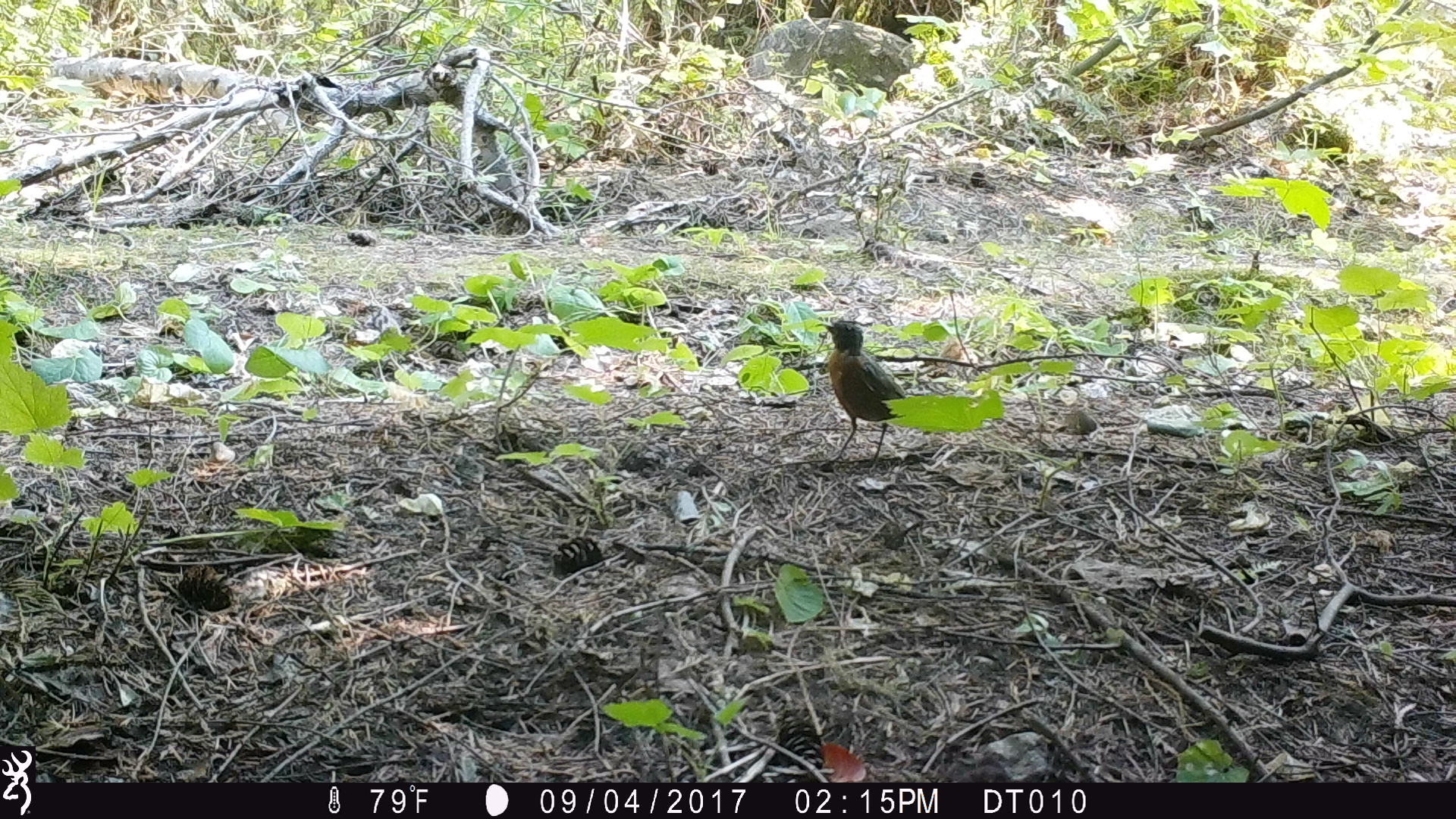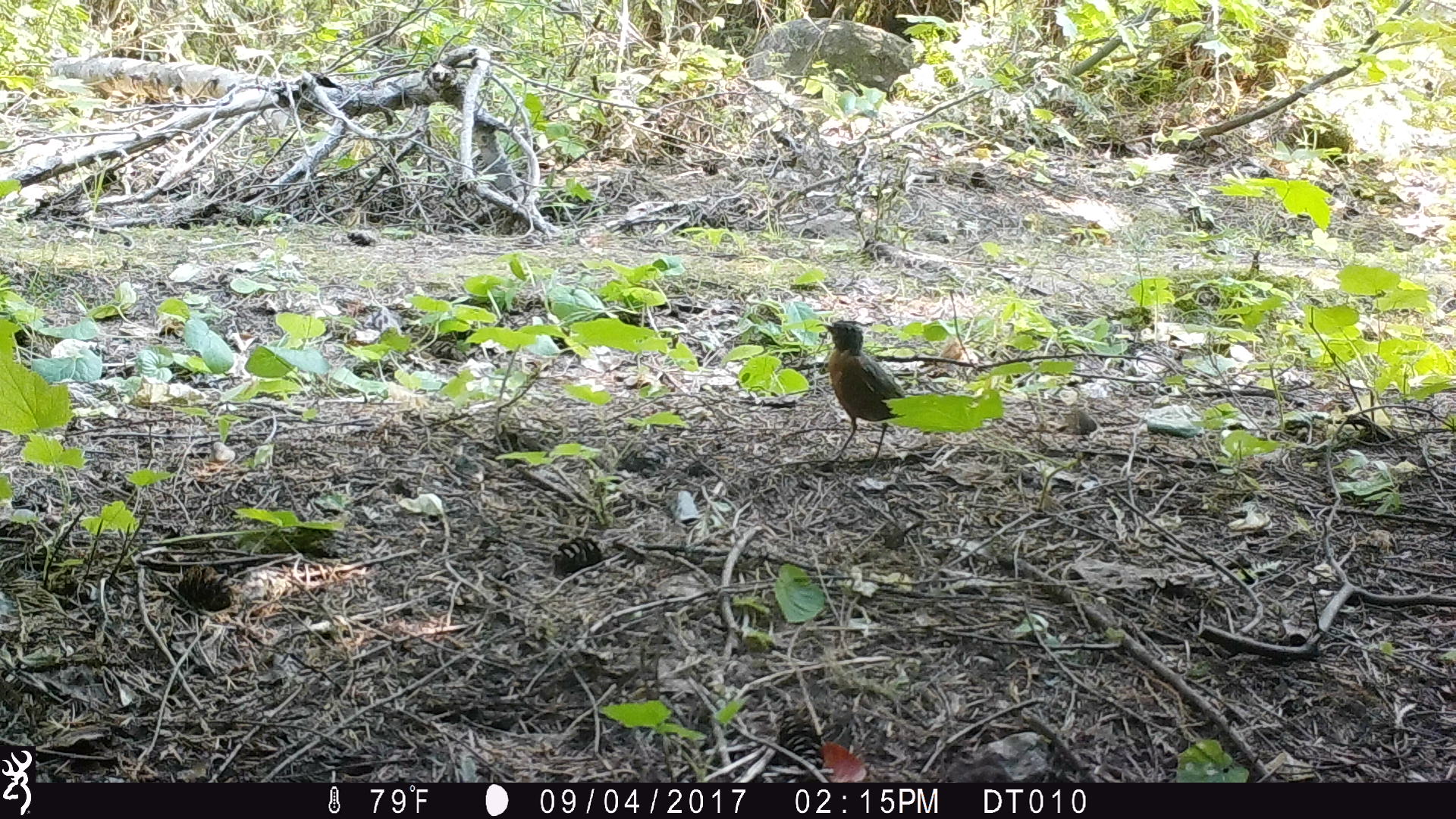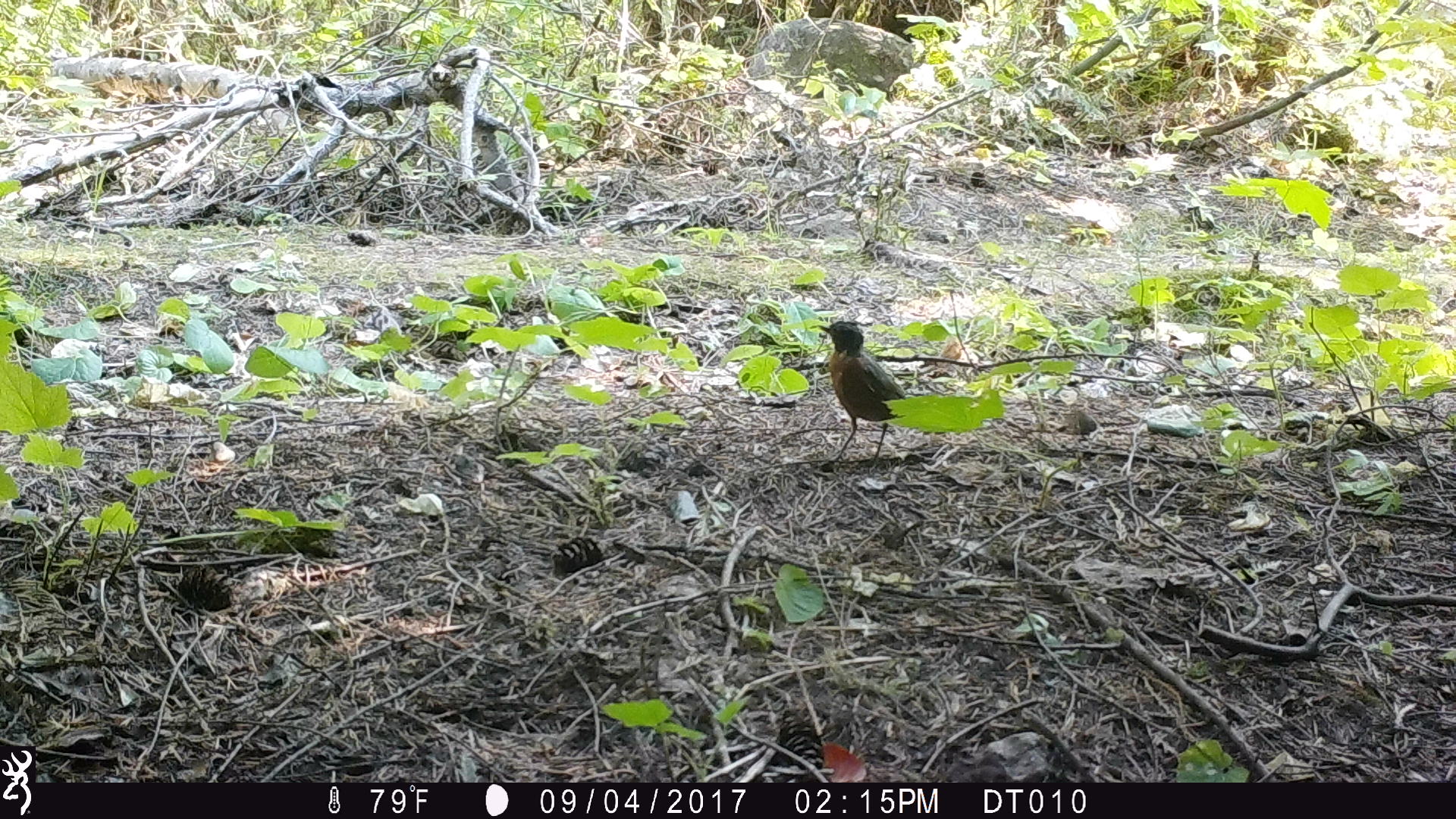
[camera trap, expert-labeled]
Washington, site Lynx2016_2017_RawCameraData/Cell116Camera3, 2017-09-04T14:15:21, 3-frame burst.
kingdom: Animalia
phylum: Chordata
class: Aves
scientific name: Aves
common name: birds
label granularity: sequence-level